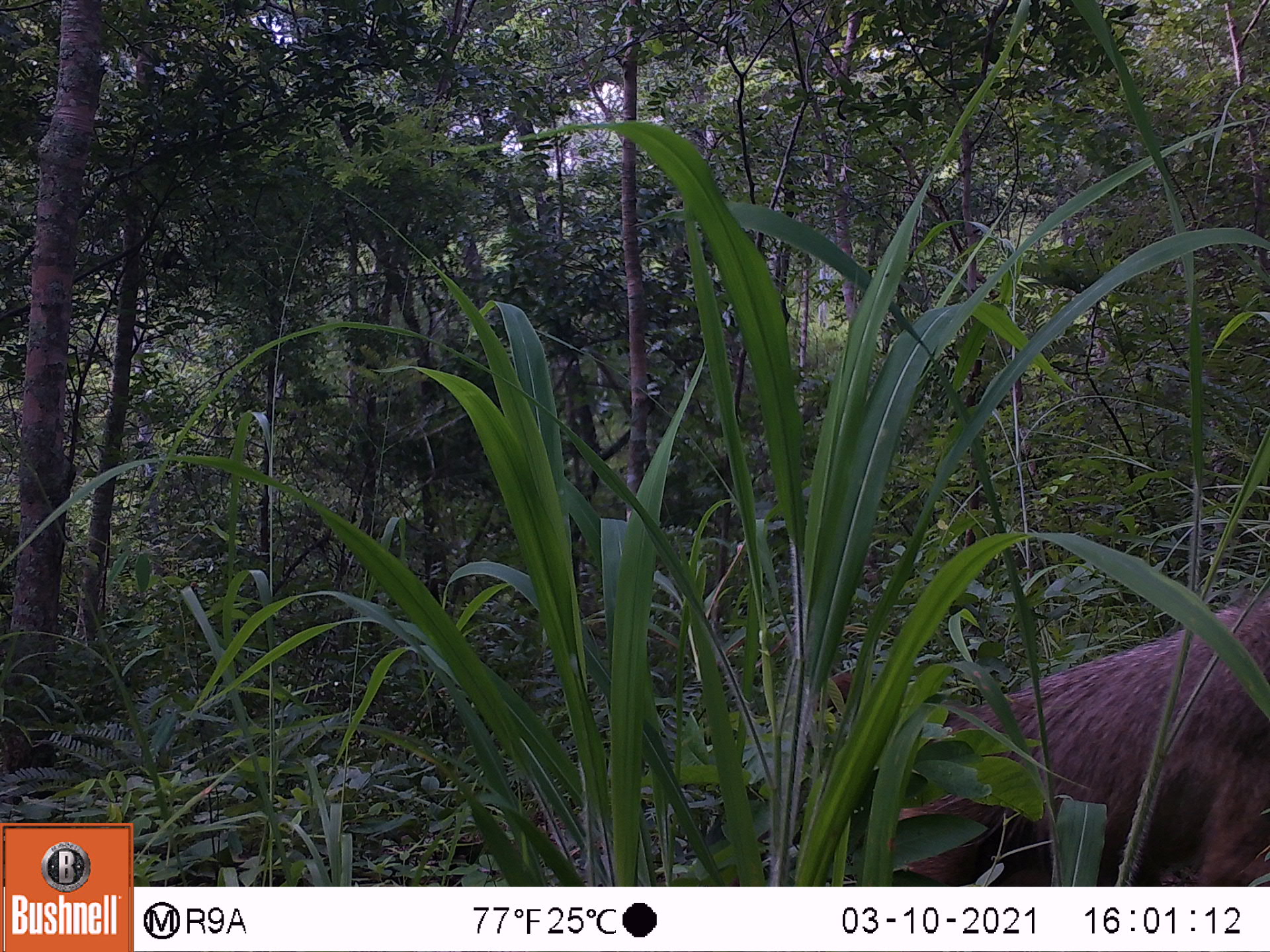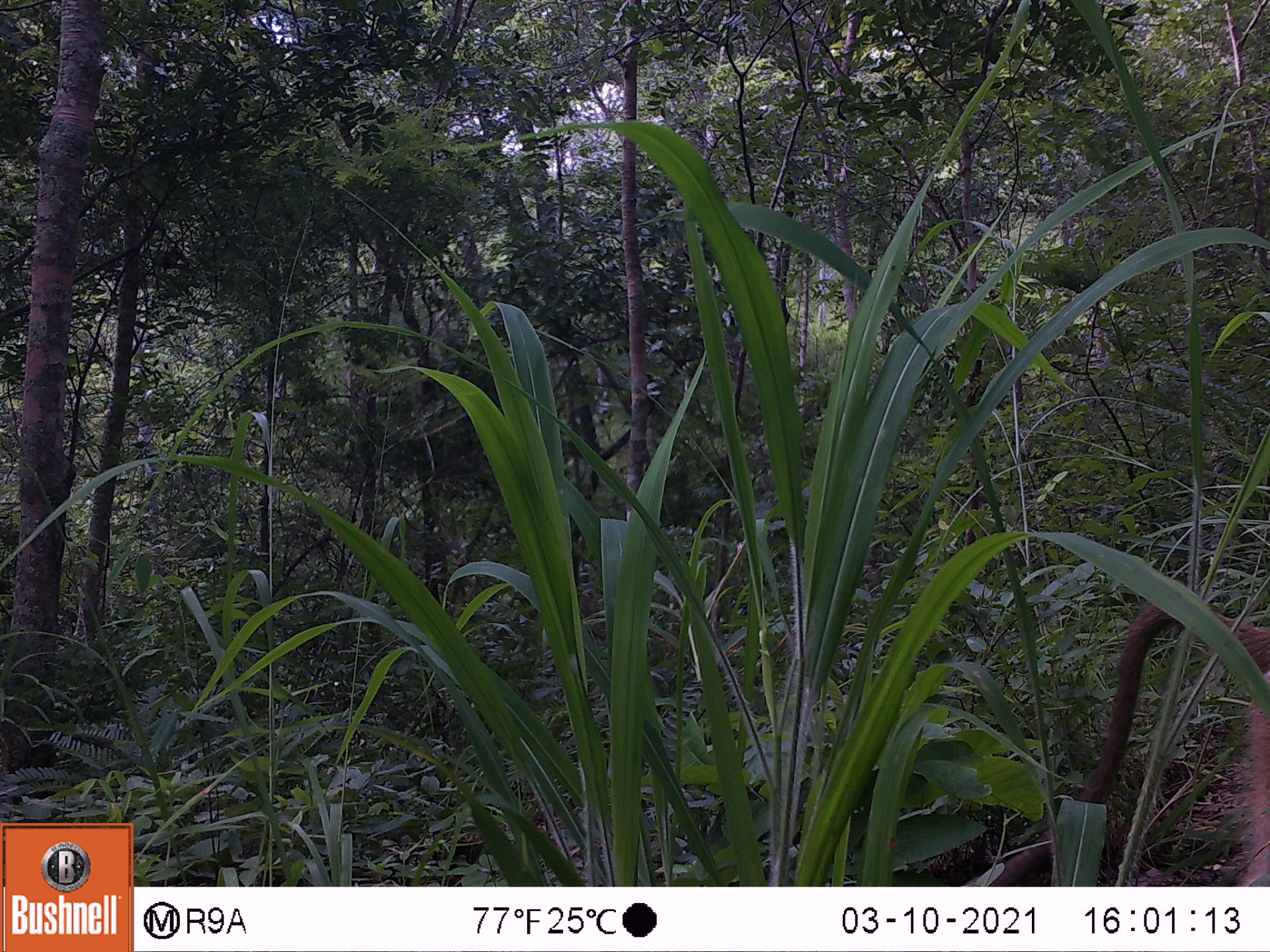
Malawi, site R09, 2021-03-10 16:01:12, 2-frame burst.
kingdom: Animalia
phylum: Chordata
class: Mammalia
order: Primates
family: Cercopithecidae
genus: Papio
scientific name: Papio cynocephalus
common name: yellow baboon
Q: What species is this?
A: Yellow baboon (Papio cynocephalus).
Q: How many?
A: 1.